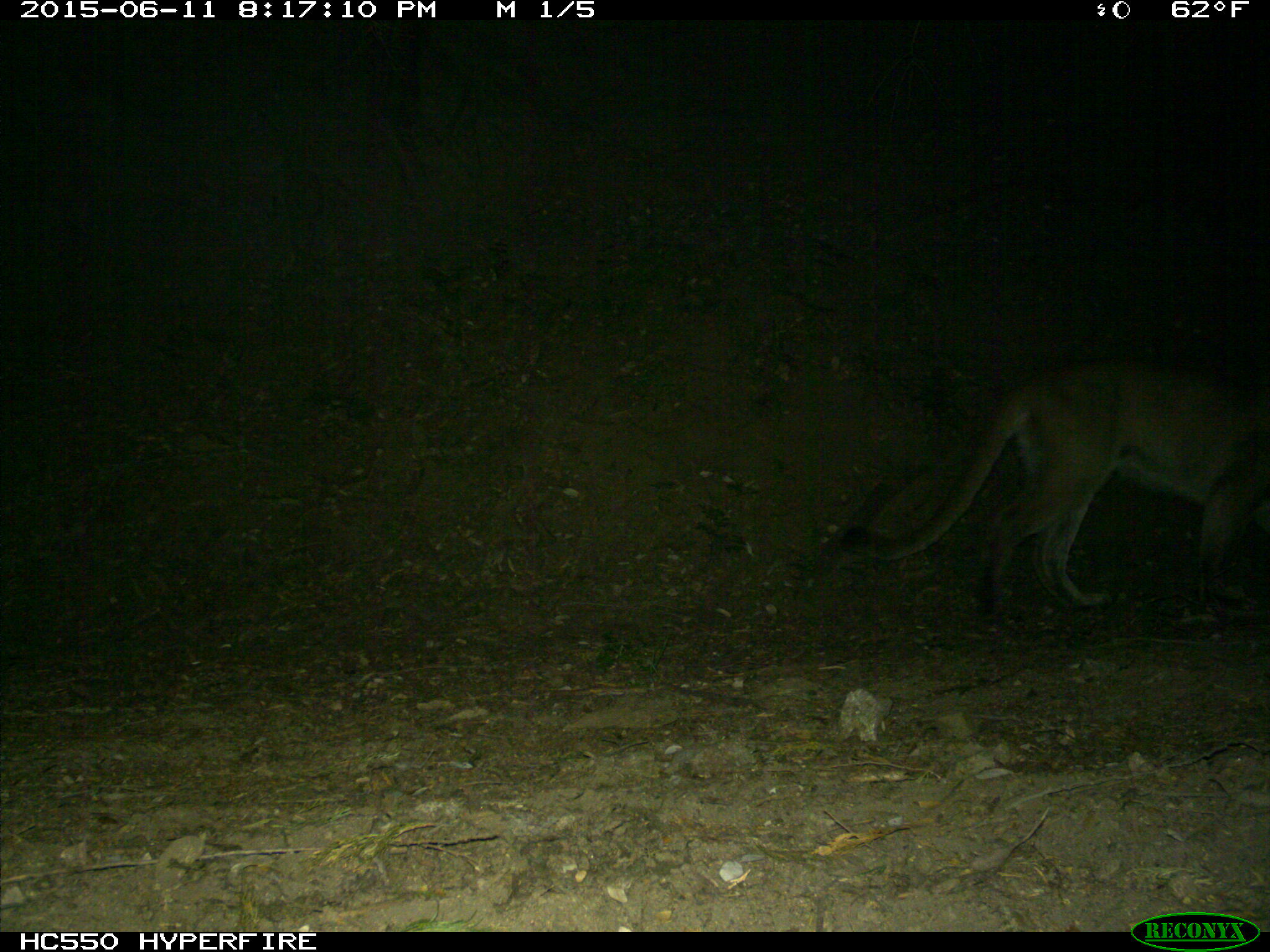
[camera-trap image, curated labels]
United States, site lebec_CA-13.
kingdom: Animalia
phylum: Chordata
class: Mammalia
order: Carnivora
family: Felidae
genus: Puma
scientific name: Puma concolor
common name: mountain lion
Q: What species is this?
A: Puma concolor (mountain lion).